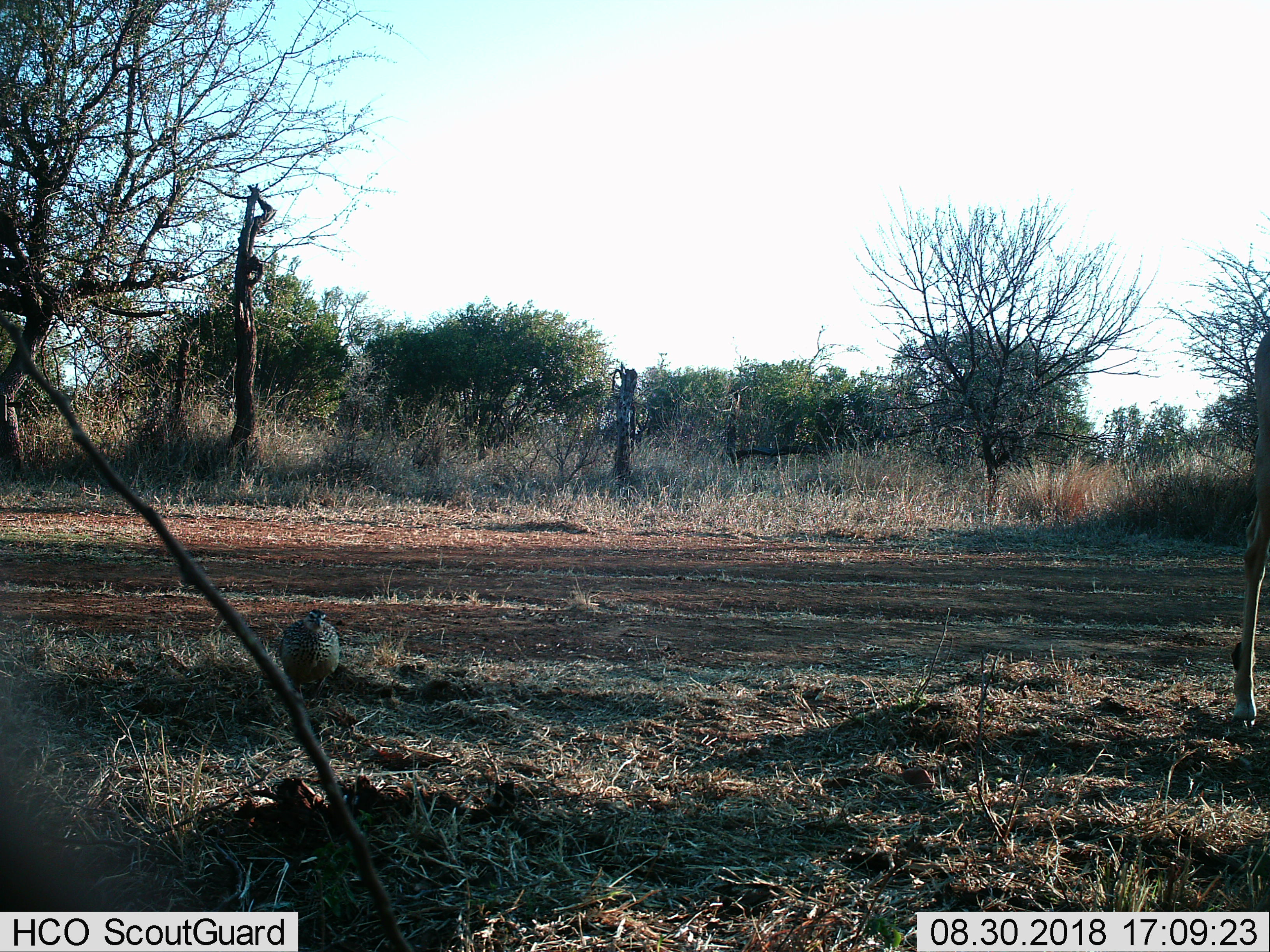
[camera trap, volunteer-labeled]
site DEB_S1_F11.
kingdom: Animalia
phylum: Chordata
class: Aves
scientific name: Aves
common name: bird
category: birdother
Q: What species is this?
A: Birdother (bird) (Aves).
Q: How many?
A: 1.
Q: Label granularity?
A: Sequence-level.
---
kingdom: Animalia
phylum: Chordata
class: Mammalia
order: Artiodactyla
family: Bovidae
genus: Aepyceros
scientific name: Aepyceros melampus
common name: impala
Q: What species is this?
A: Impala (Aepyceros melampus).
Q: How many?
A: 1.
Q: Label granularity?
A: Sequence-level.